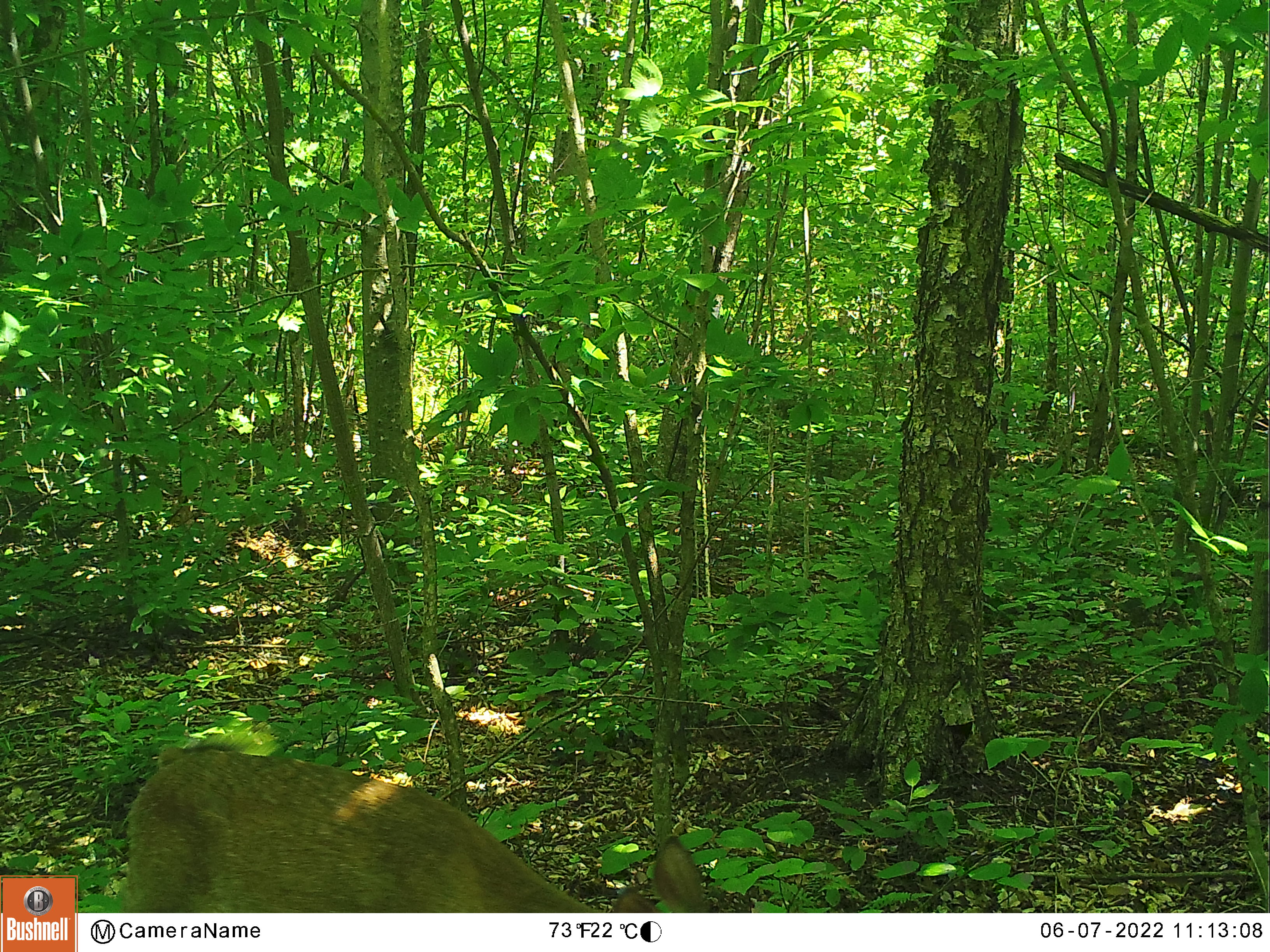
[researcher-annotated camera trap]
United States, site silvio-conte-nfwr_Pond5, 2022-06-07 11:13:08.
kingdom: Animalia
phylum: Chordata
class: Mammalia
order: Artiodactyla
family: Cervidae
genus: Odocoileus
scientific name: Odocoileus virginianus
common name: white-tailed deer